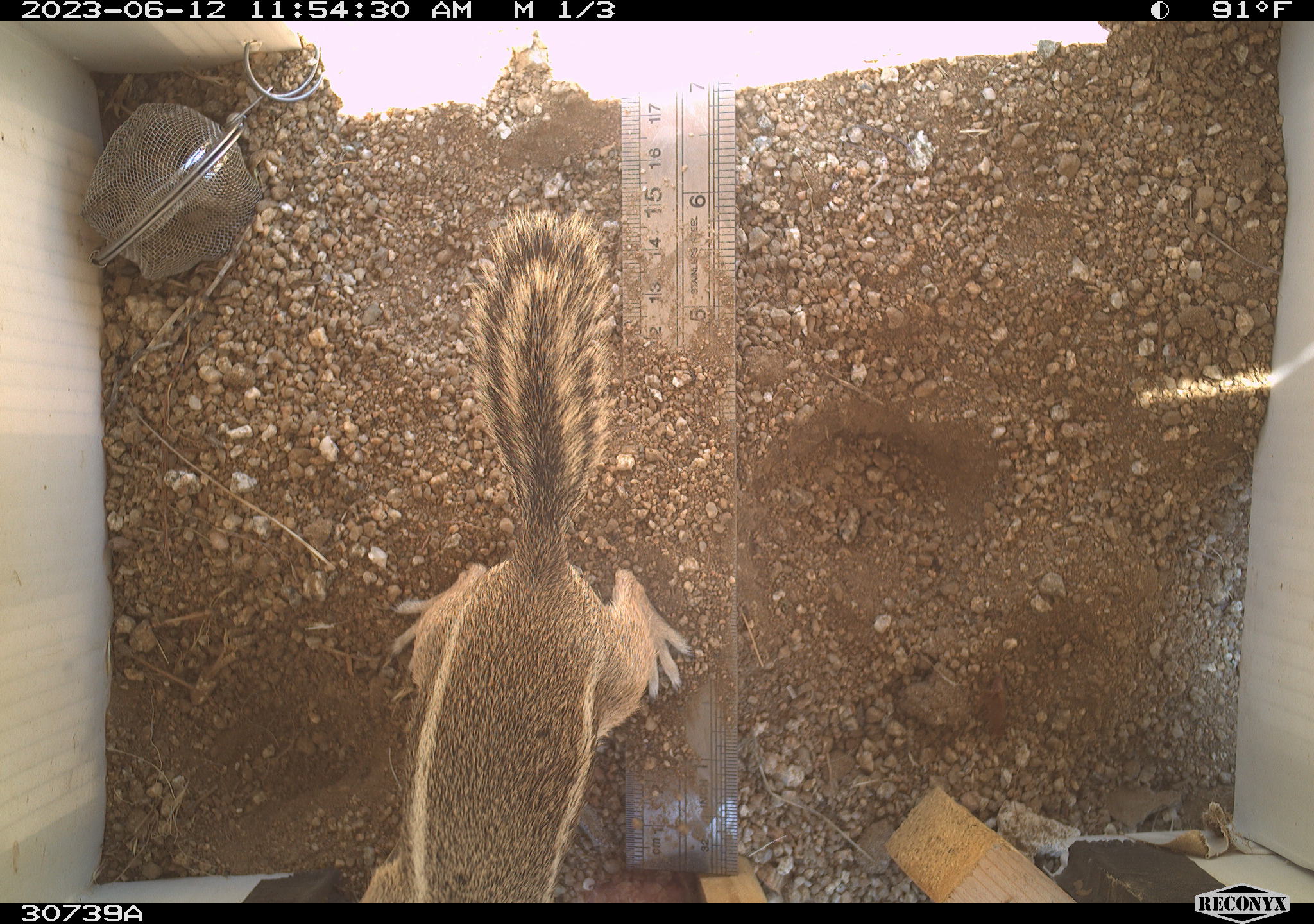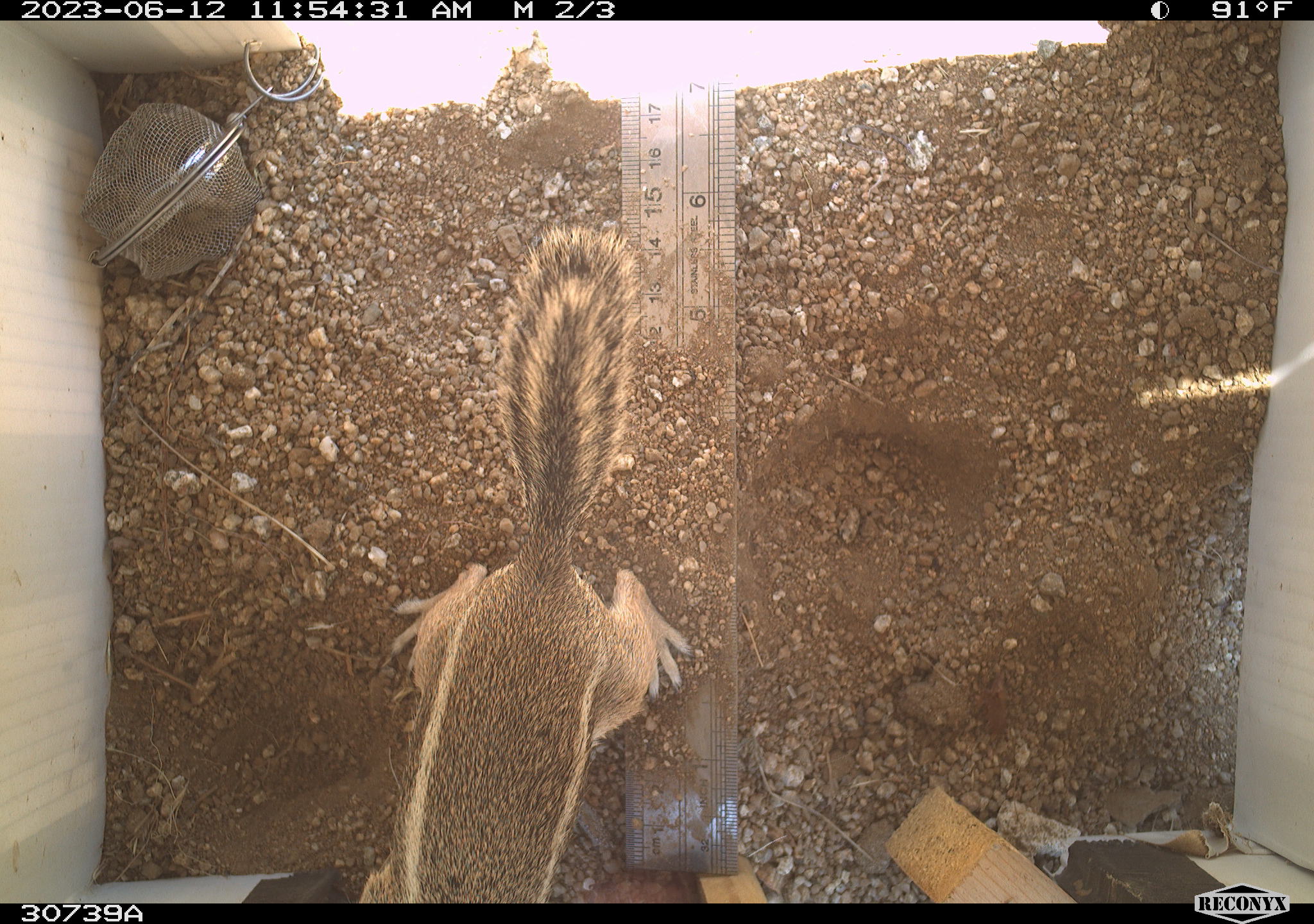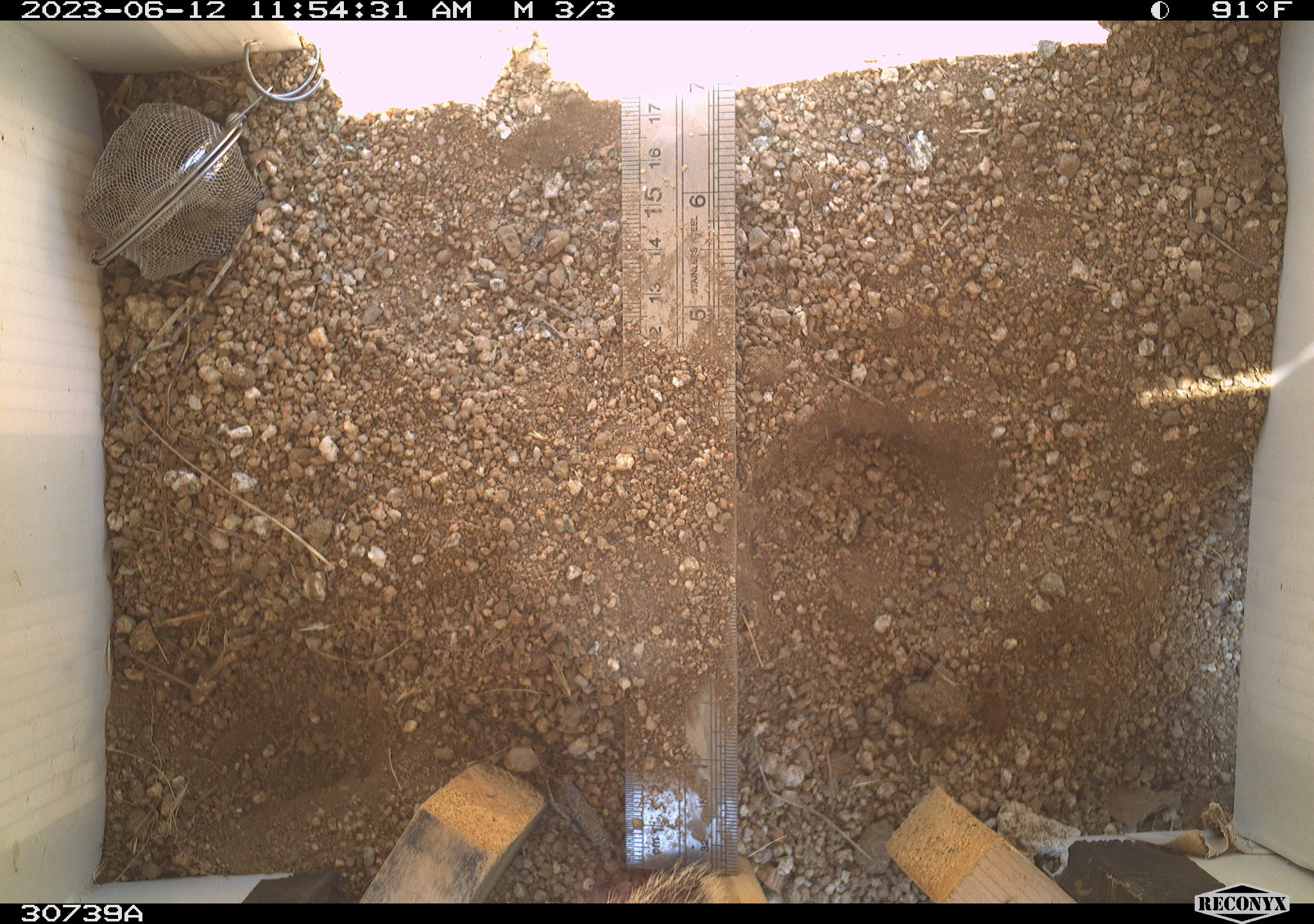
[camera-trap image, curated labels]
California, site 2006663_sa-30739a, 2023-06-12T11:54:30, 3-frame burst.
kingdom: Animalia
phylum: Chordata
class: Mammalia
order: Rodentia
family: Sciuridae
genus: Ammospermophilus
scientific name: Ammospermophilus leucurus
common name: white-tailed antelope squirrel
White-tailed antelope squirrel (Ammospermophilus leucurus).